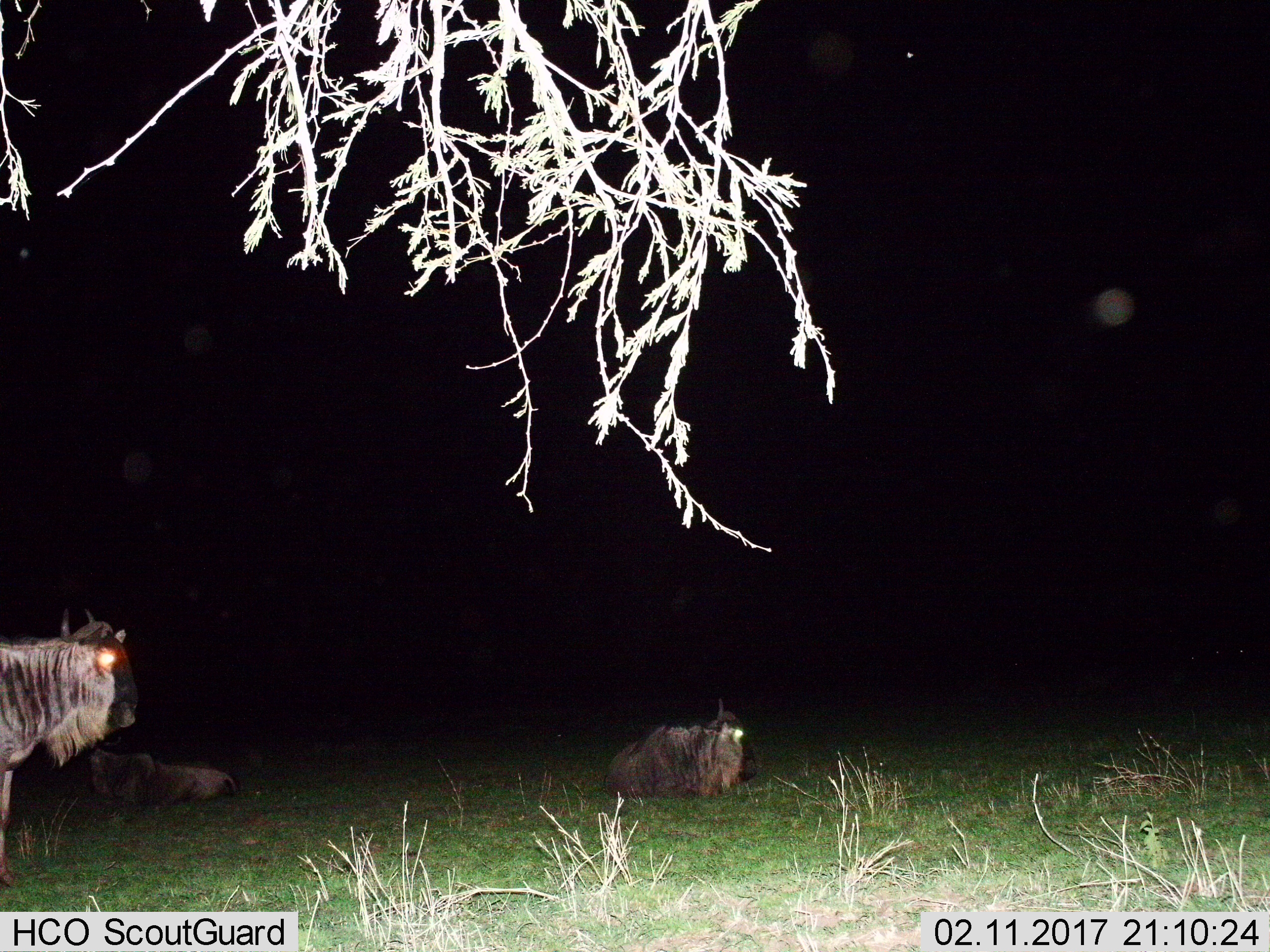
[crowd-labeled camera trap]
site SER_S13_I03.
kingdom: Animalia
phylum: Chordata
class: Mammalia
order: Artiodactyla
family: Bovidae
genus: Connochaetes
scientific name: Connochaetes taurinus taurinus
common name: blue wildebeest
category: wildebeestblue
Wildebeestblue (blue wildebeest) (Connochaetes taurinus taurinus), count 3. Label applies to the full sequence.